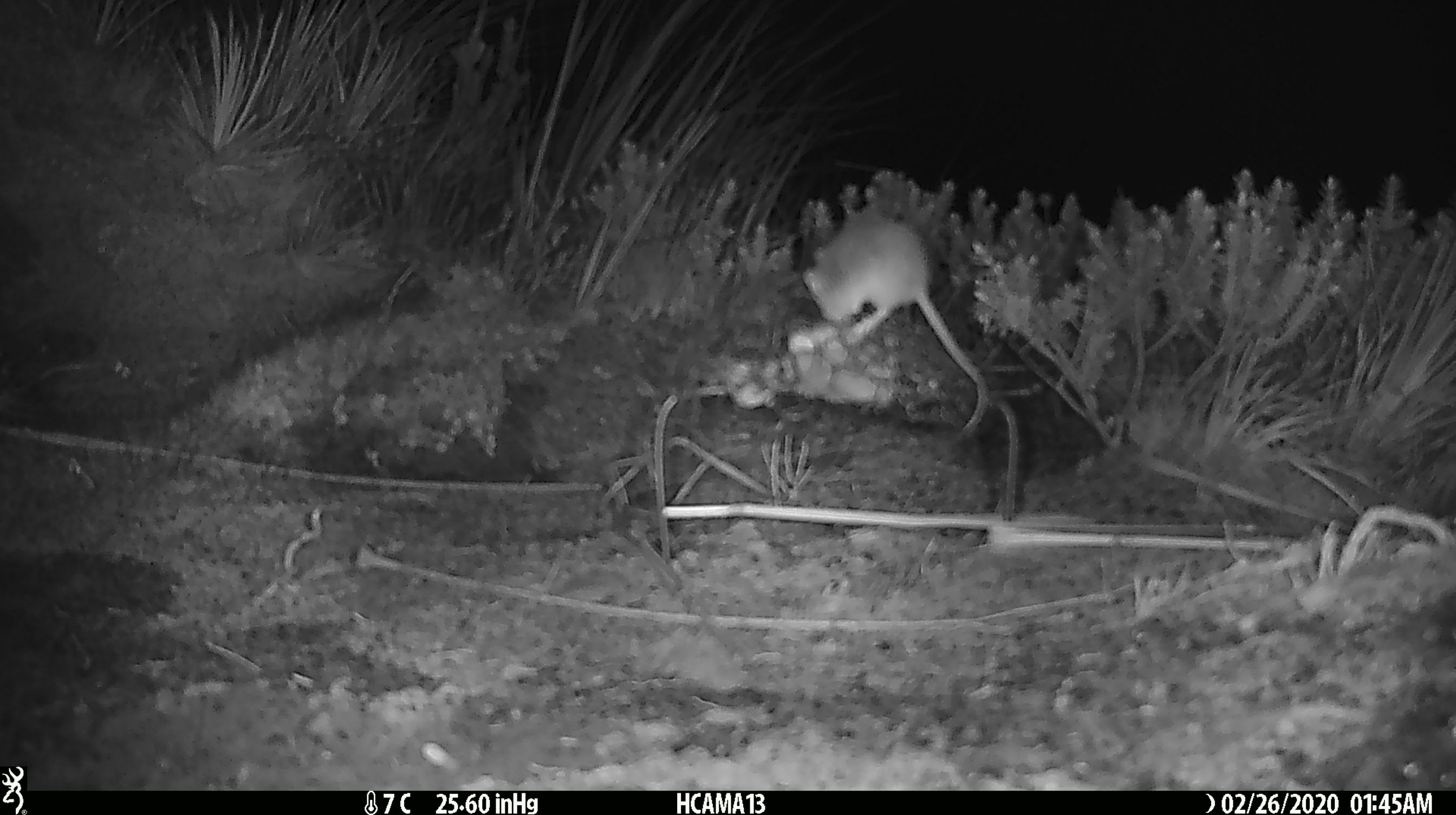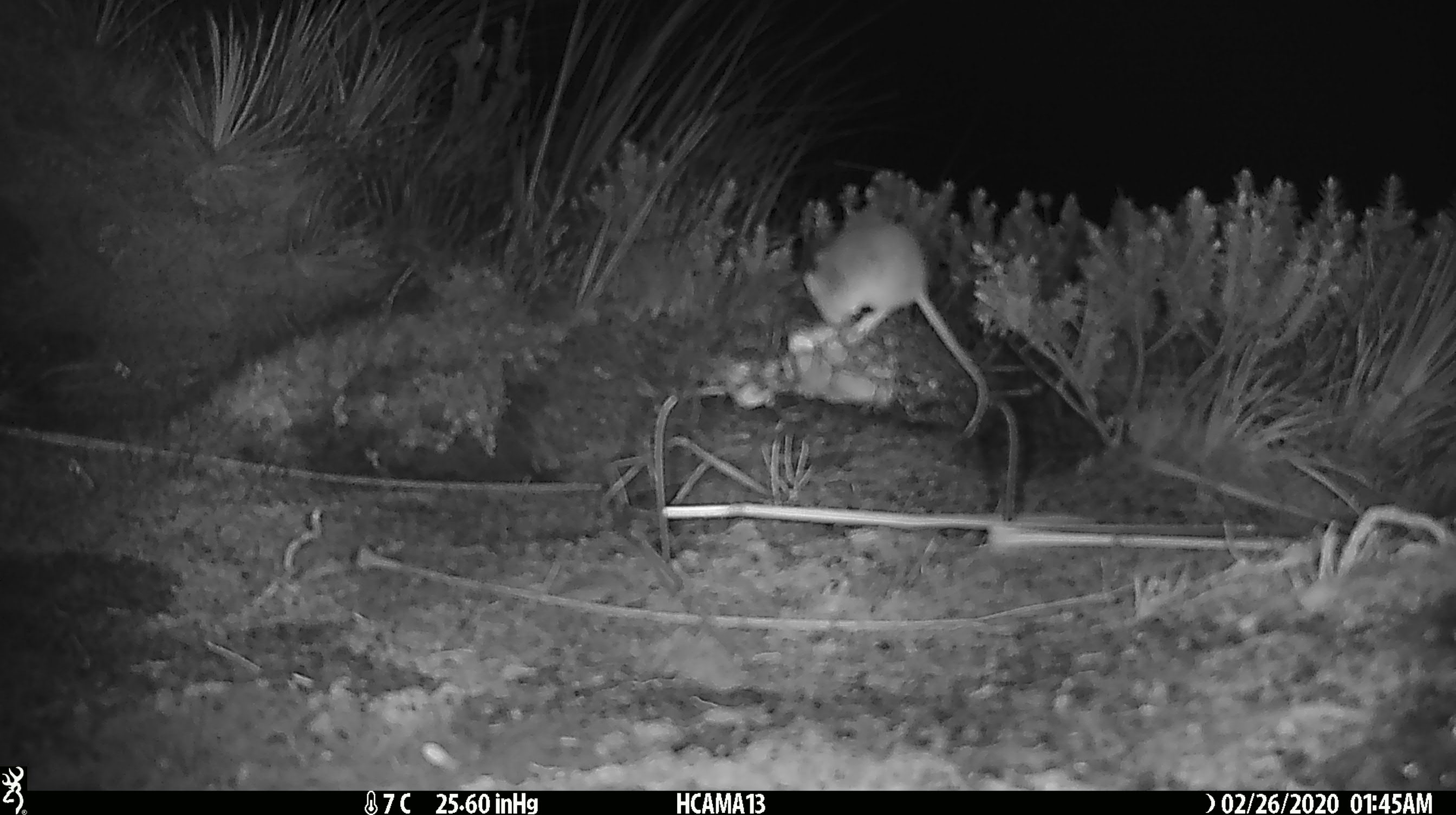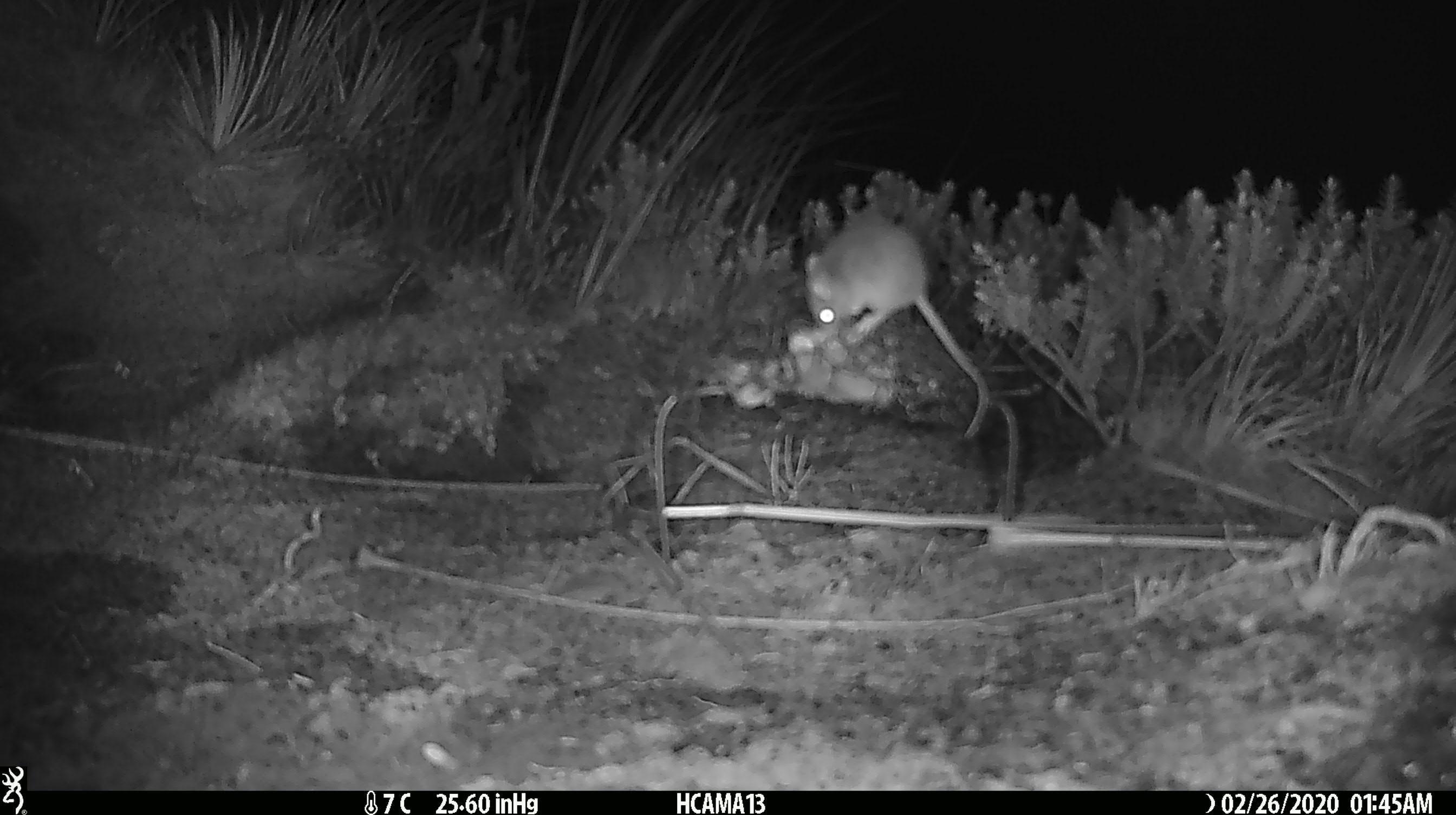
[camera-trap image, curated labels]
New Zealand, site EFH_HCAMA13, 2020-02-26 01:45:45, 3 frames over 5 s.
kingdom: Animalia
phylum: Chordata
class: Mammalia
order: Rodentia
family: Muridae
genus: Mus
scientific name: Mus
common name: mouse